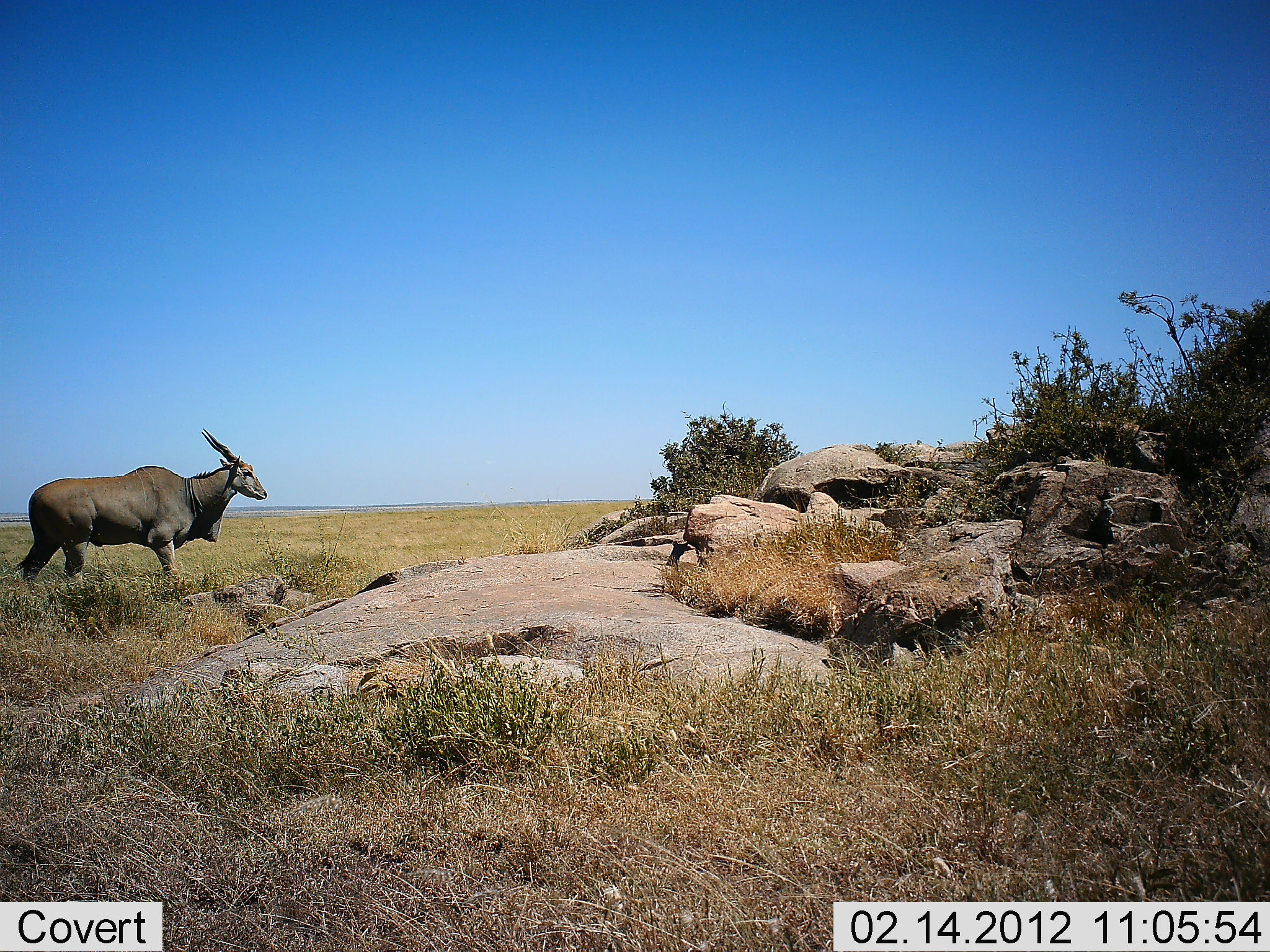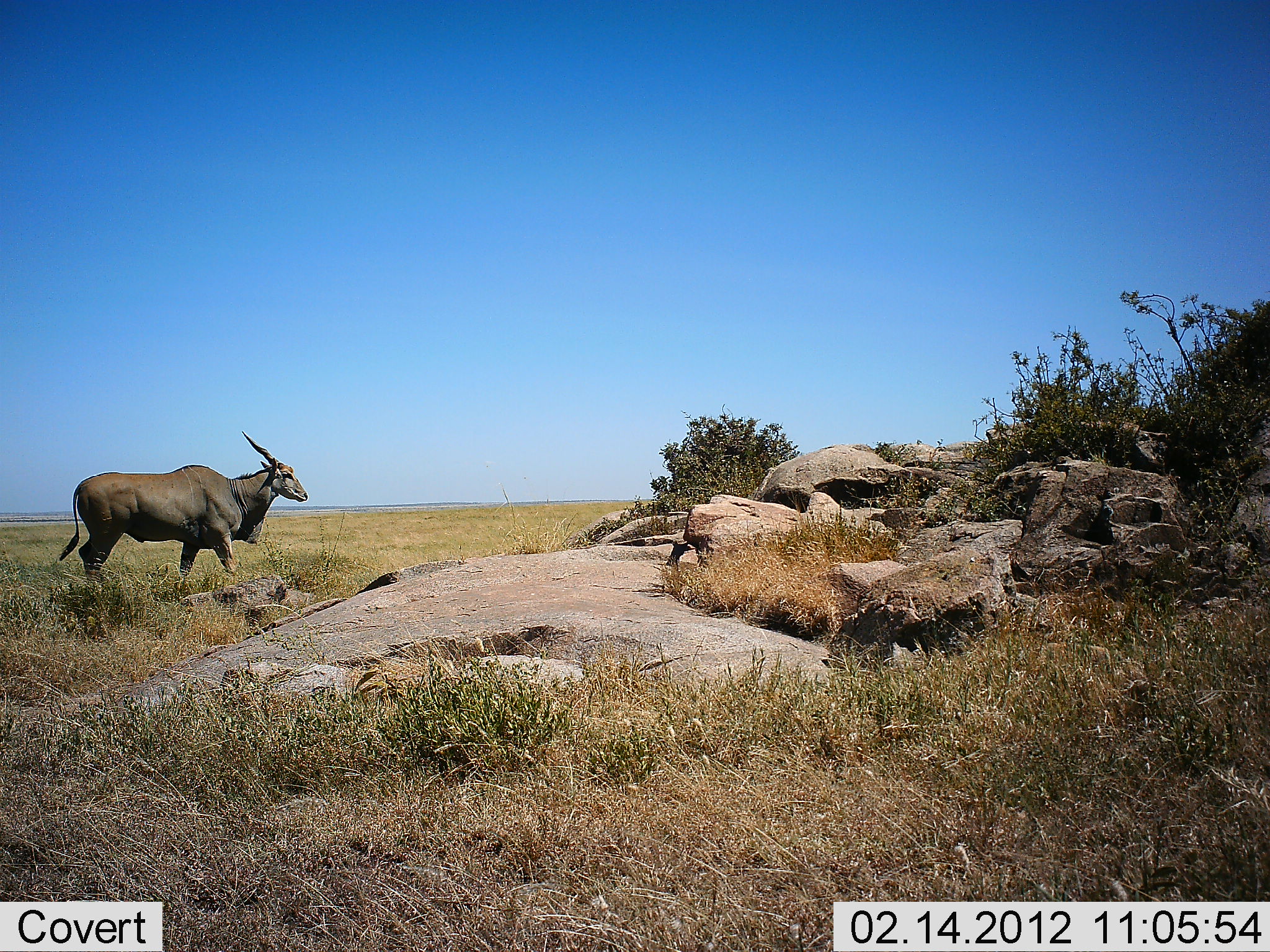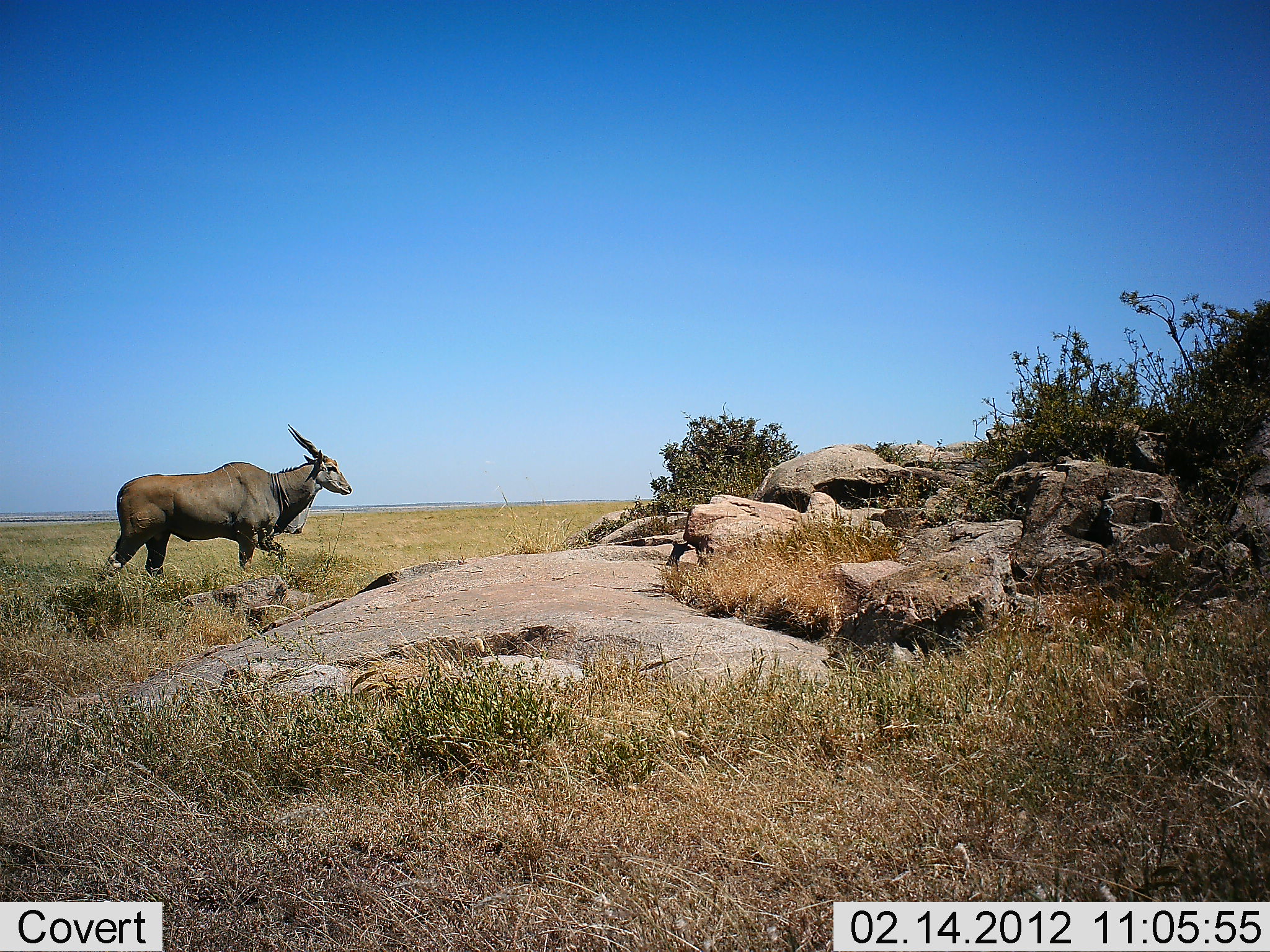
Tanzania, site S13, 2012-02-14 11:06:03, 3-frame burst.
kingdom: Animalia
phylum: Chordata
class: Mammalia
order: Artiodactyla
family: Bovidae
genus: Tragelaphus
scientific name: Tragelaphus oryx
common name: eland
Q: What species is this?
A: Eland (Tragelaphus oryx).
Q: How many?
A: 1.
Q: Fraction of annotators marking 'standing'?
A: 13%.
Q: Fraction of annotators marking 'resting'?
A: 0%.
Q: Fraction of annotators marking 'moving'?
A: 87%.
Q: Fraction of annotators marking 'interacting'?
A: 0%.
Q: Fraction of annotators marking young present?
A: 0%.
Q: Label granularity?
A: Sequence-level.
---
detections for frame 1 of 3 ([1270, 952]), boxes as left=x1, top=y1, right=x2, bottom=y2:
animal: left=14, top=427, right=267, bottom=589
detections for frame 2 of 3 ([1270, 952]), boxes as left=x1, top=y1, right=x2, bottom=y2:
animal: left=58, top=430, right=309, bottom=596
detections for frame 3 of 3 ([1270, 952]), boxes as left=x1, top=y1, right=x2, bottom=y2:
animal: left=95, top=423, right=352, bottom=588